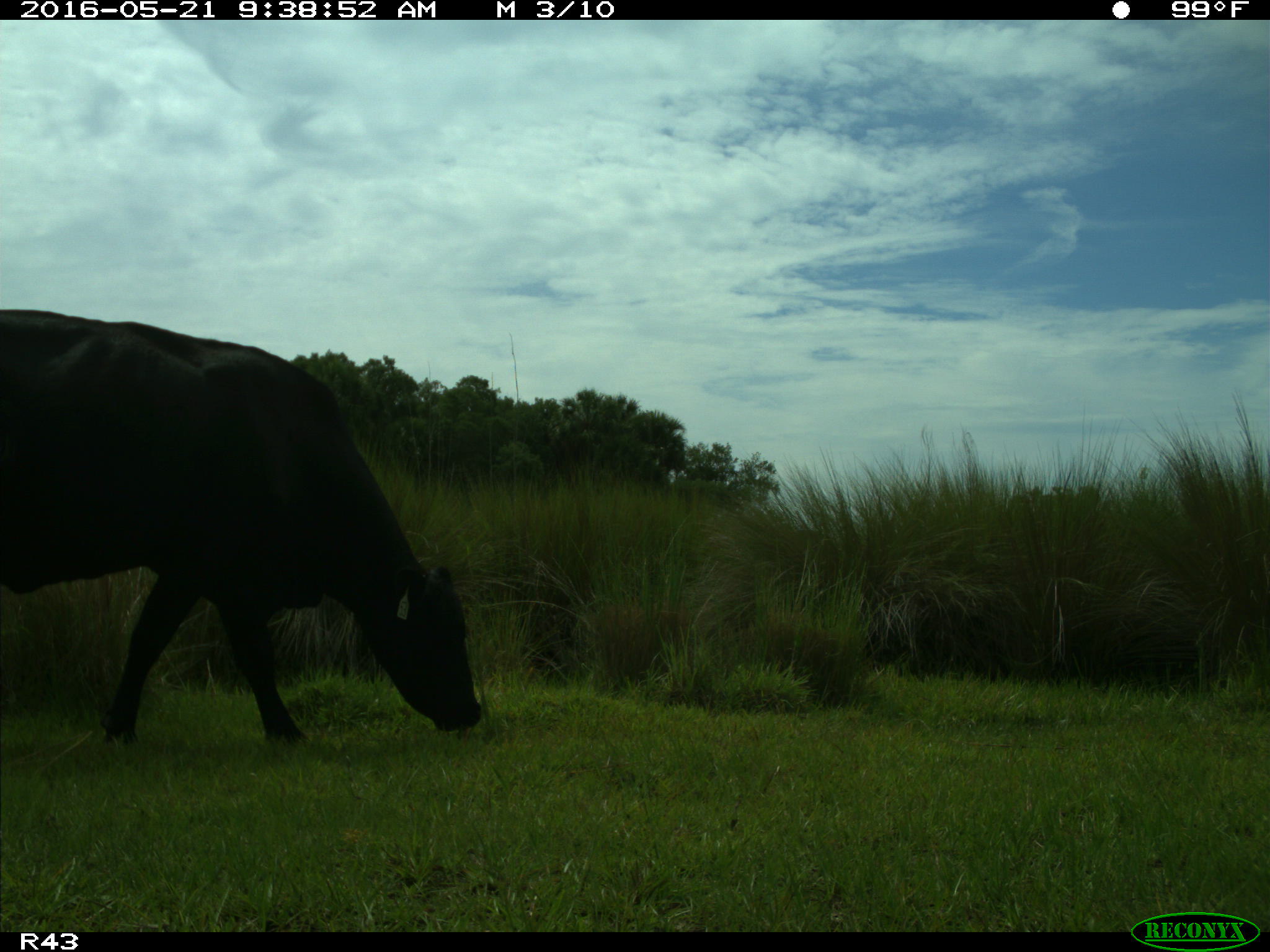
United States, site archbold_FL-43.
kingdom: Animalia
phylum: Chordata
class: Mammalia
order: Artiodactyla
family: Bovidae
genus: Bos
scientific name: Bos taurus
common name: domestic cow